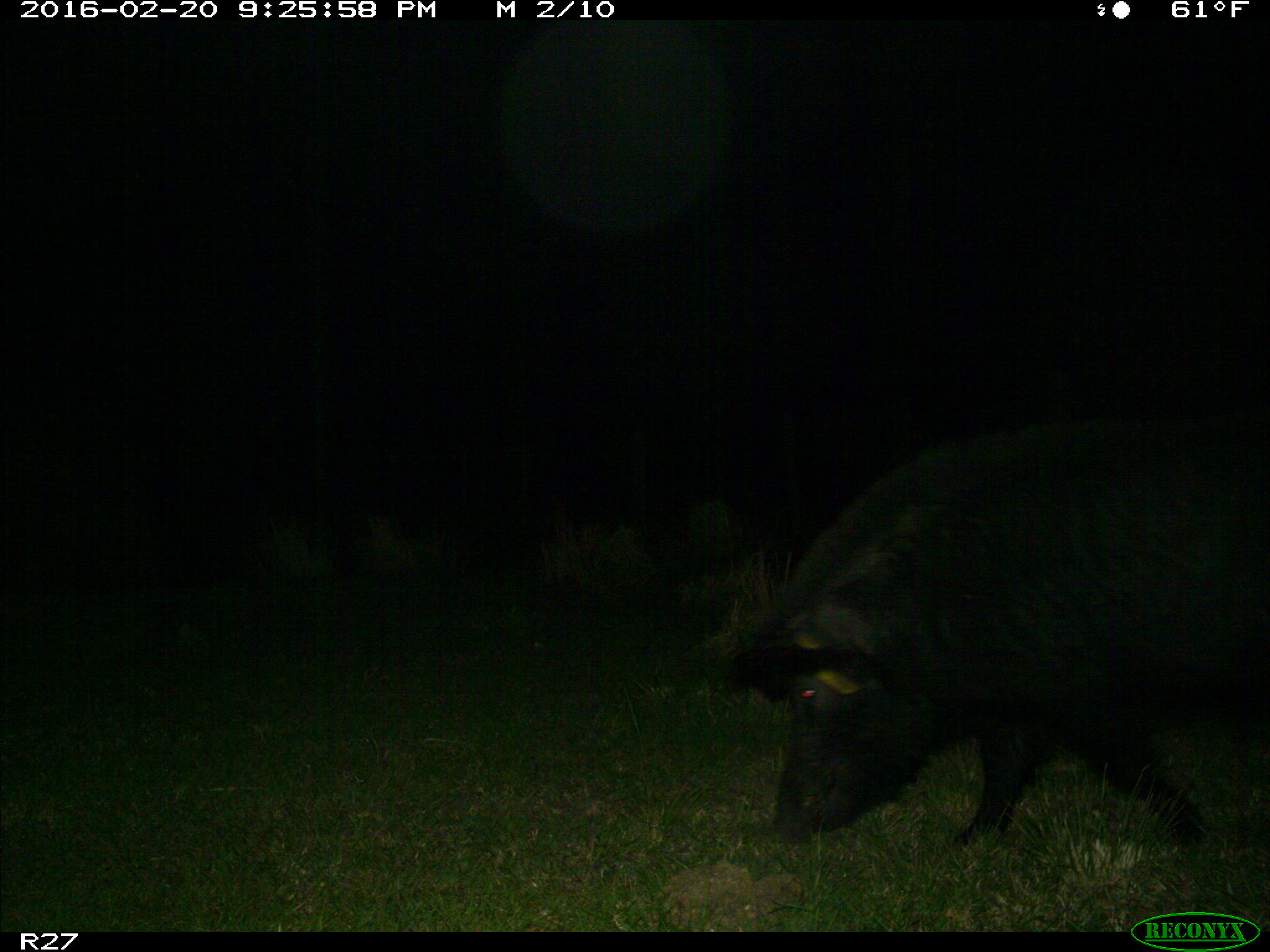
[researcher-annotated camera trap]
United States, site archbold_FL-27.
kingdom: Animalia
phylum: Chordata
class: Mammalia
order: Artiodactyla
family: Suidae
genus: Sus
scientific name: Sus scrofa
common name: wild boar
Sus scrofa (wild boar).